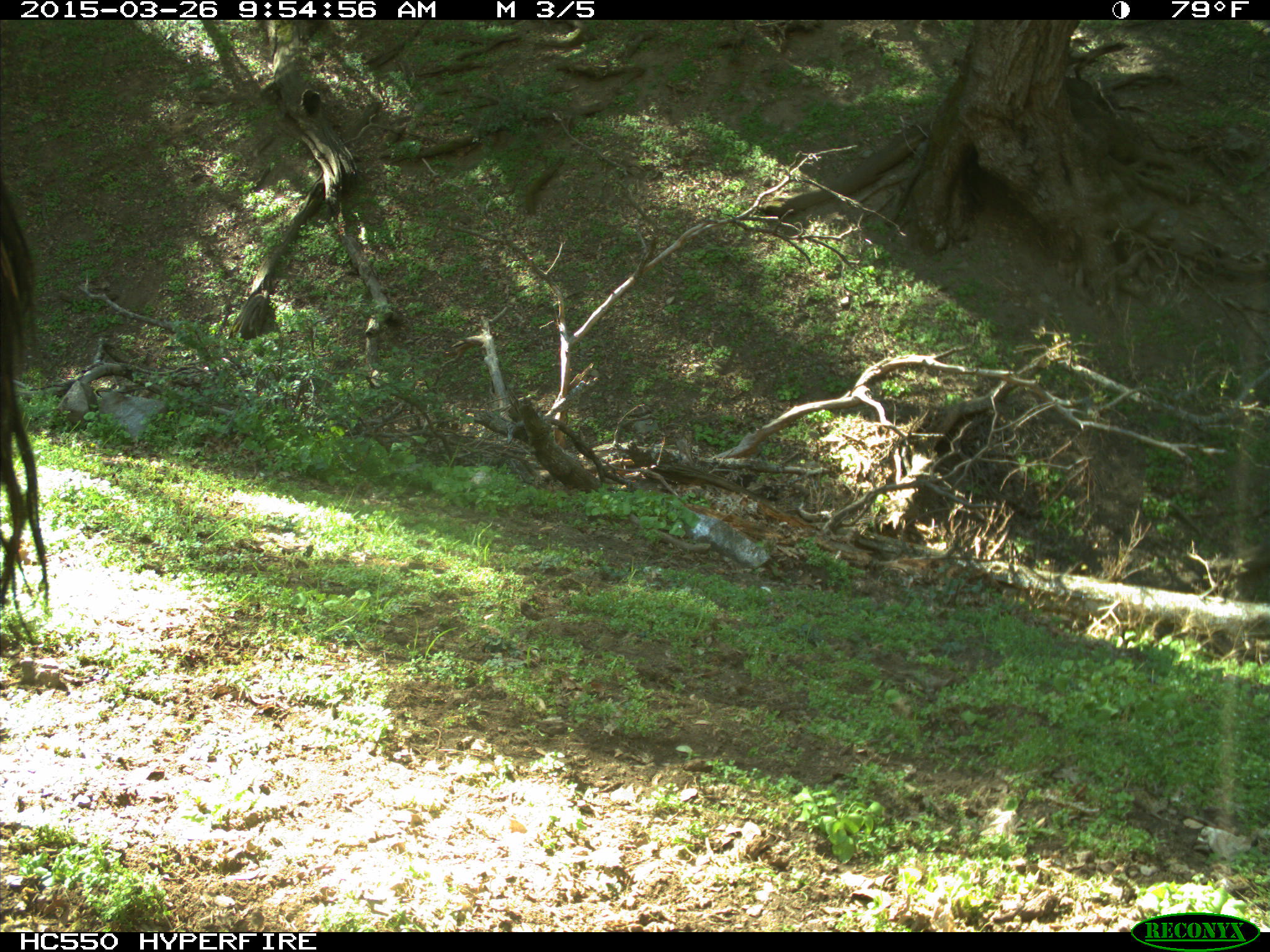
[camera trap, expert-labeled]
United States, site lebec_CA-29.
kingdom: Animalia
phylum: Chordata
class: Mammalia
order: Artiodactyla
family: Bovidae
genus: Bos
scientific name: Bos taurus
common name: domestic cow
Bos taurus (domestic cow).